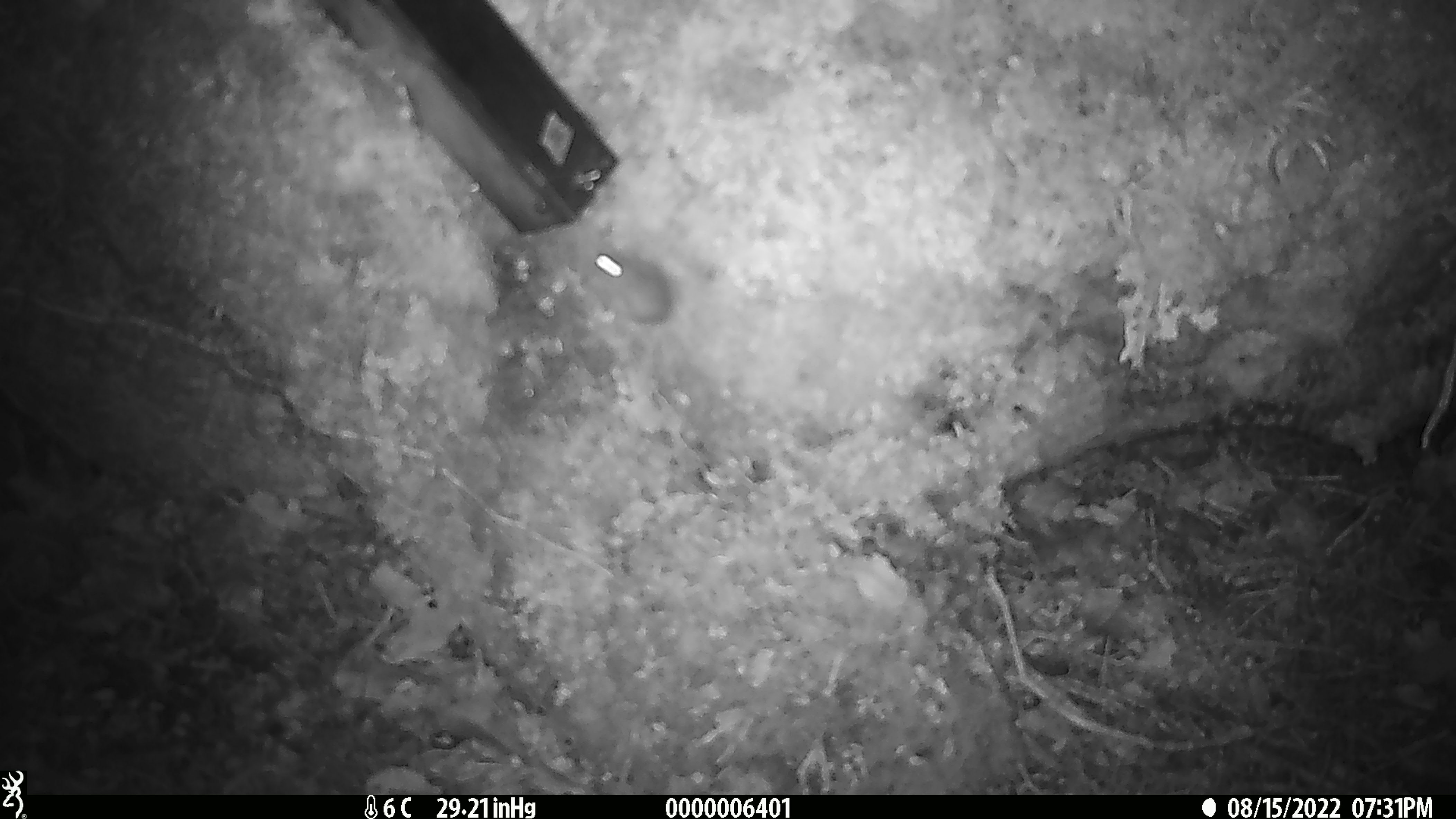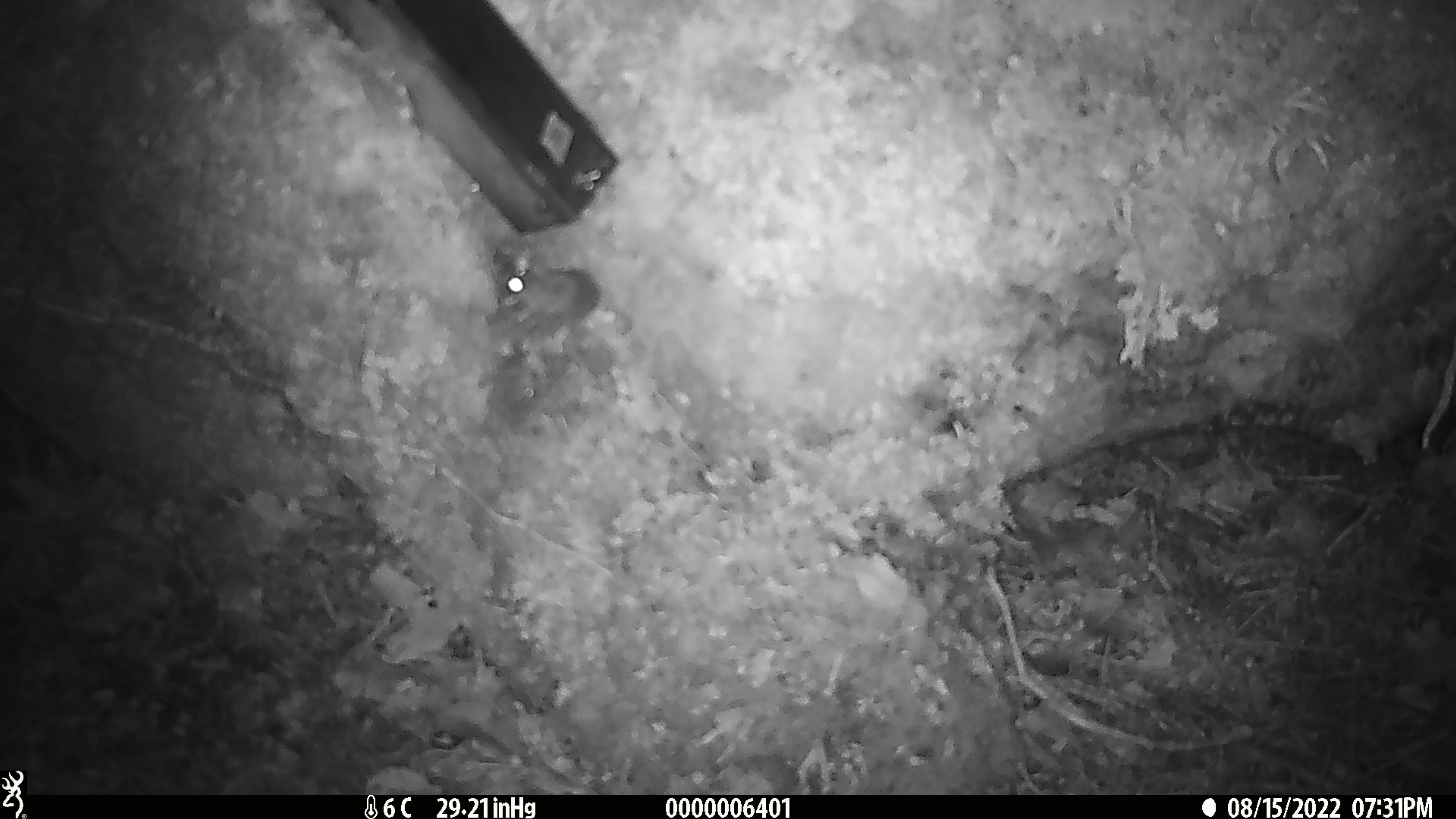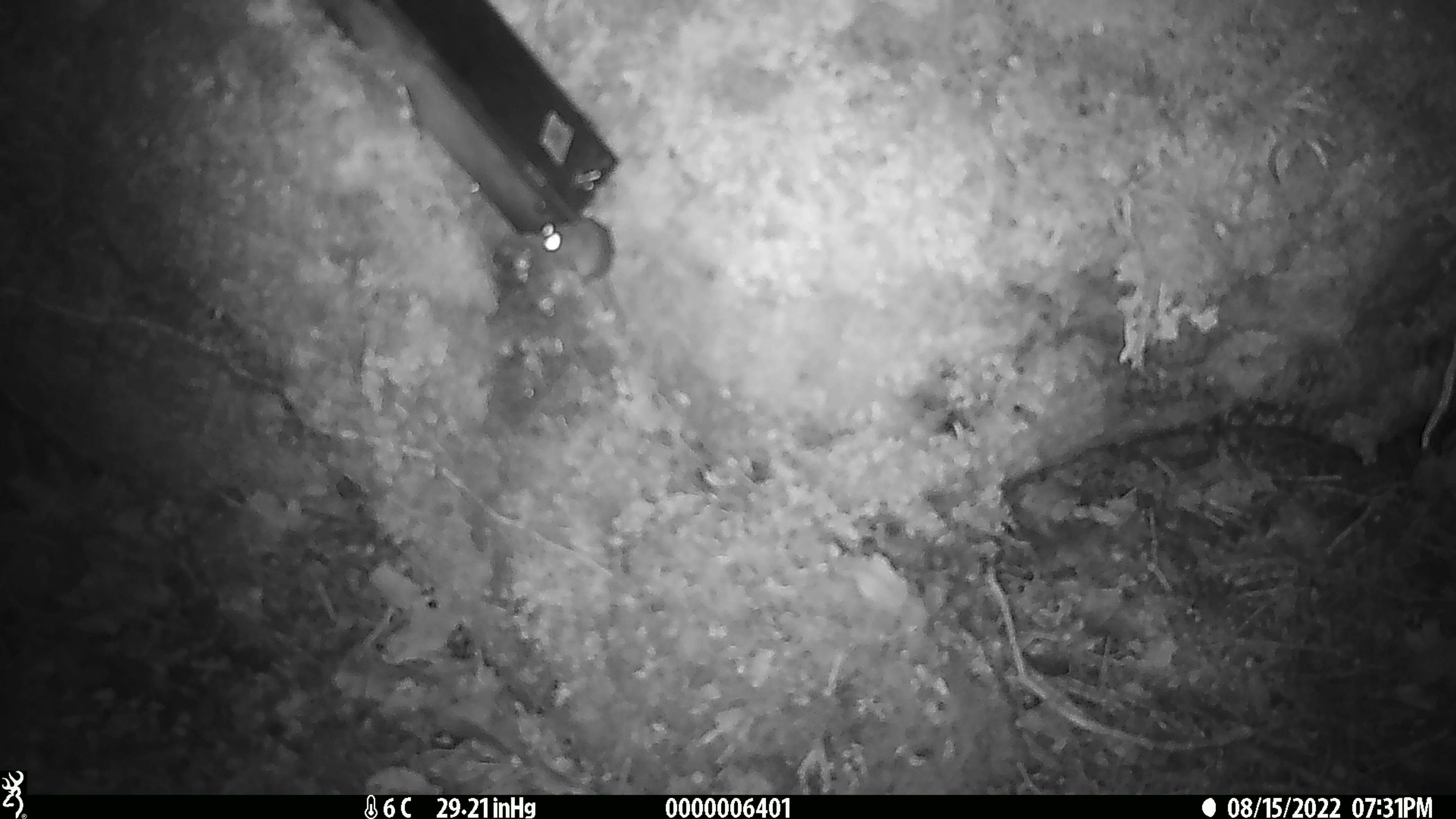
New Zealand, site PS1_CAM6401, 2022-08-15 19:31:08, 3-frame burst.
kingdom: Animalia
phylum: Chordata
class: Mammalia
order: Rodentia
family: Muridae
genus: Mus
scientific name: Mus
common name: mouse